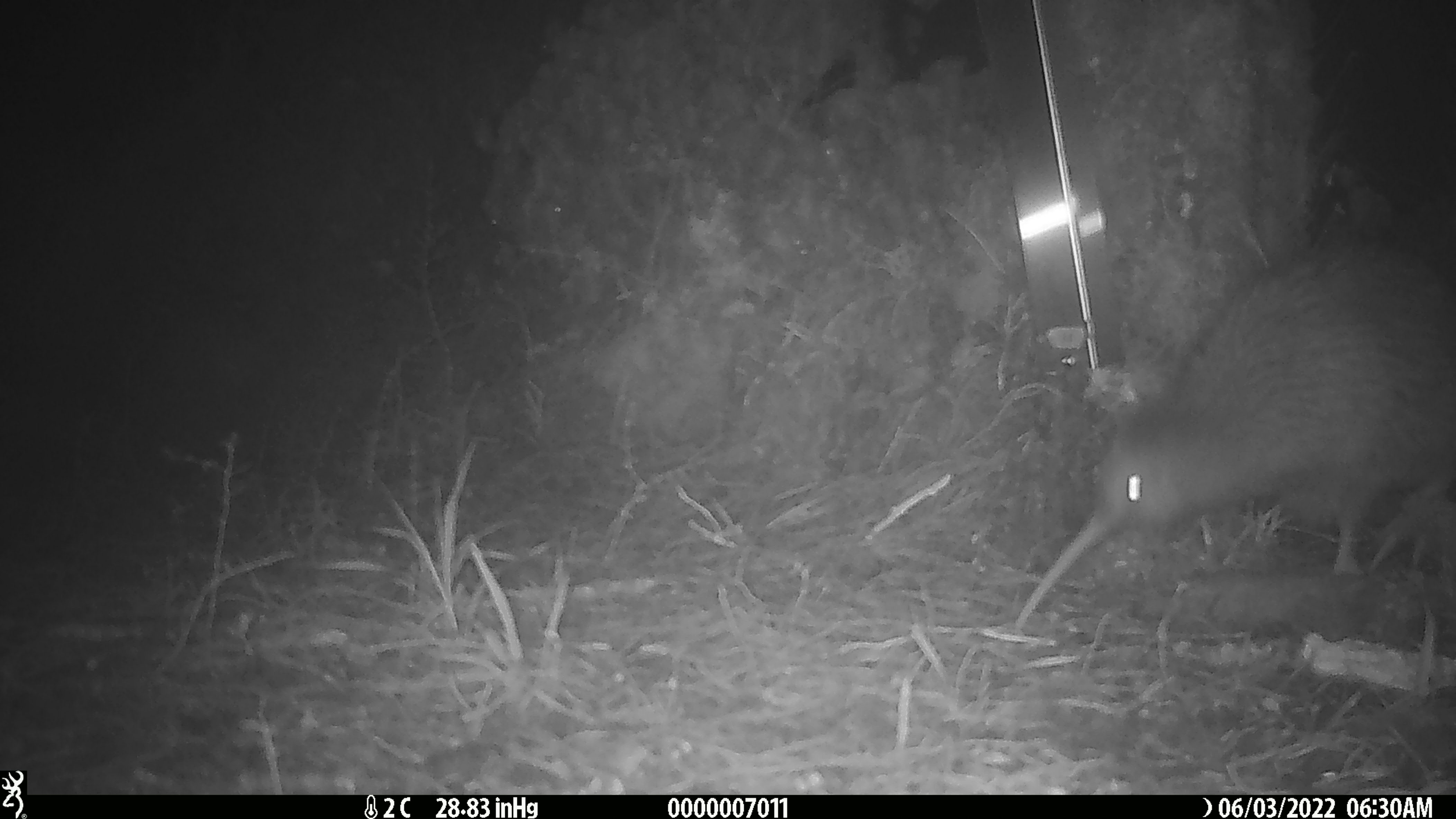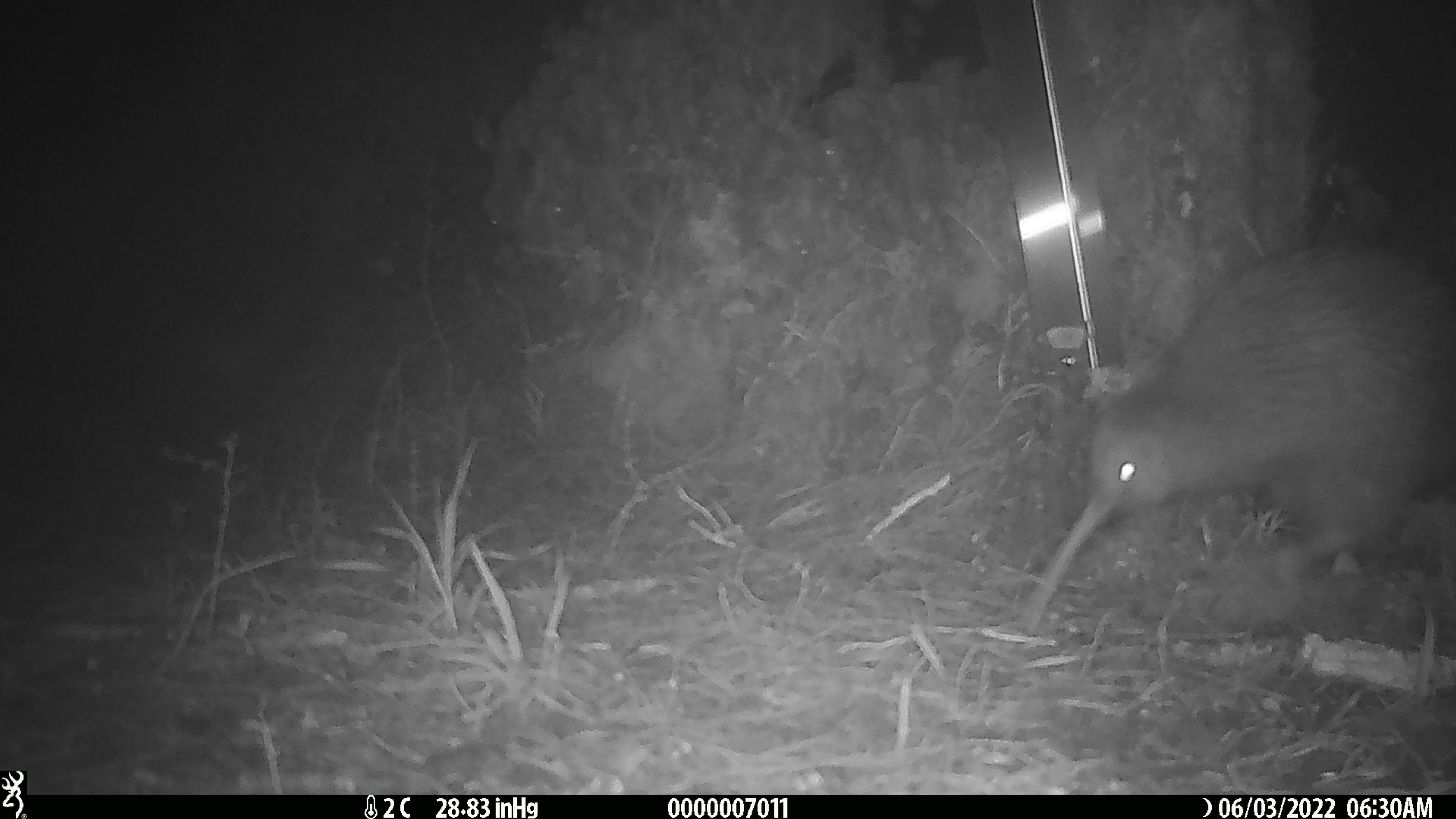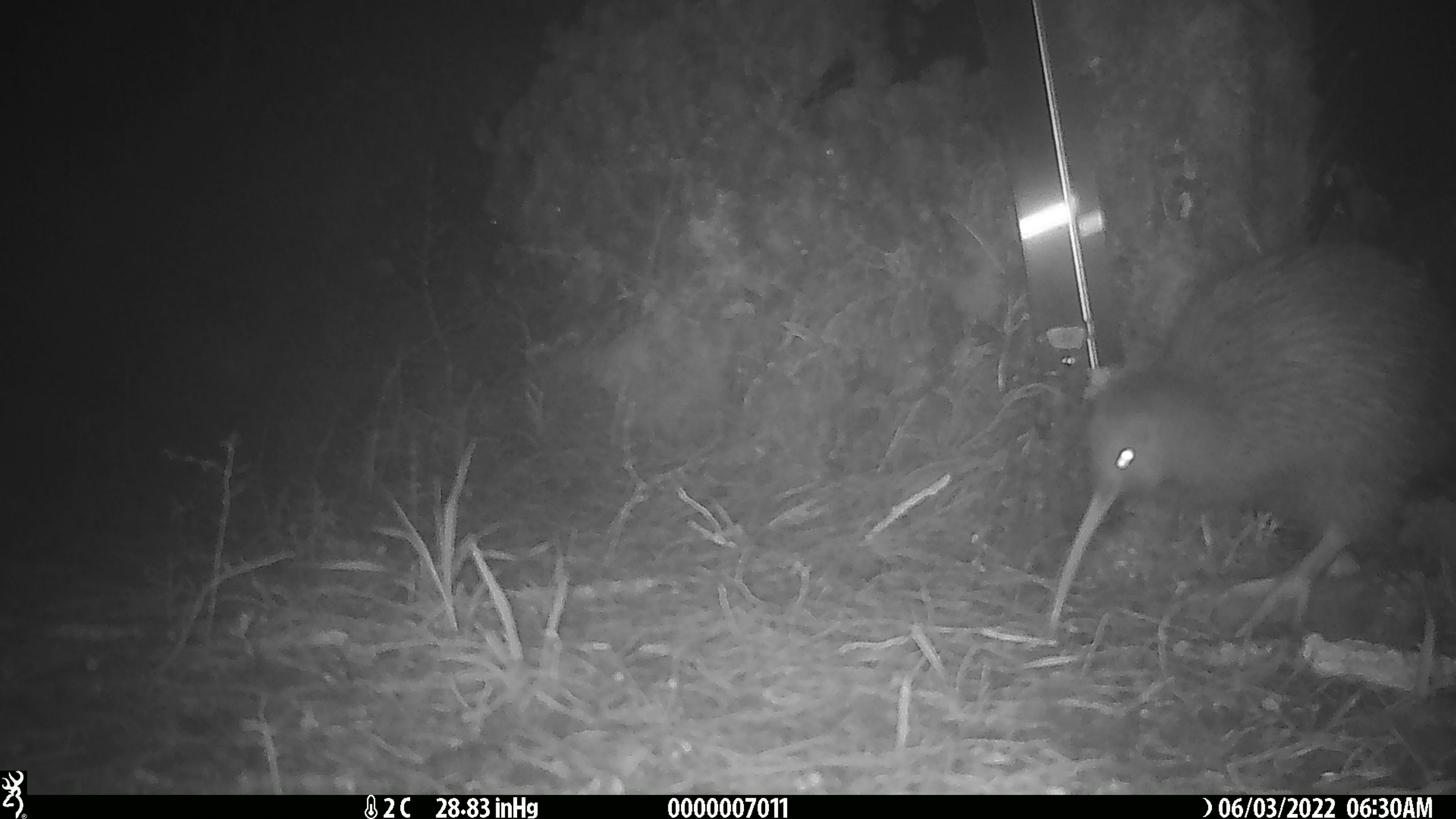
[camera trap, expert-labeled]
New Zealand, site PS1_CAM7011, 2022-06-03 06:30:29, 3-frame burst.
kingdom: Animalia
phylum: Chordata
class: Aves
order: Apterygiformes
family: Apterygidae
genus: Apteryx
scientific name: Apteryx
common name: kiwi